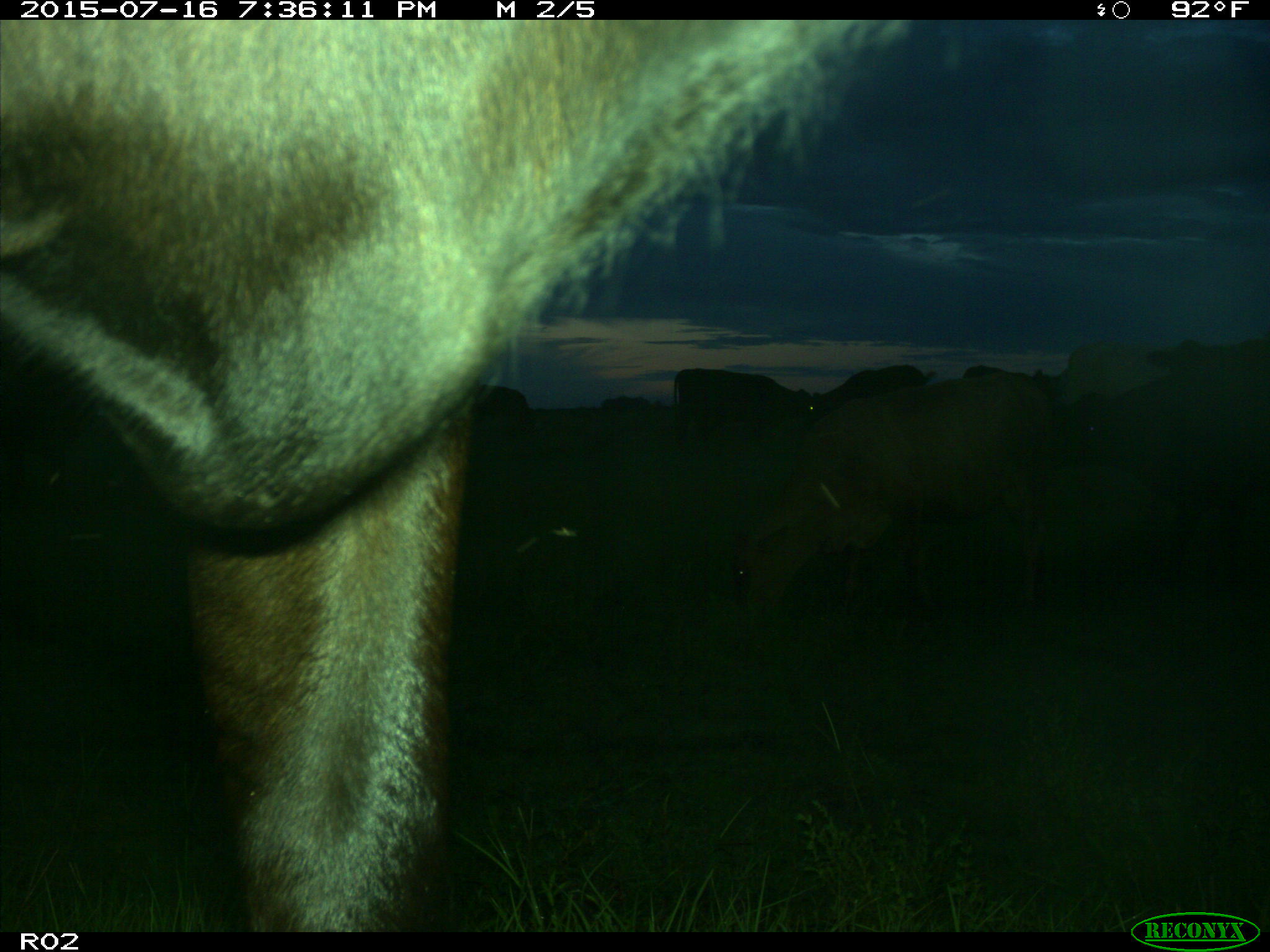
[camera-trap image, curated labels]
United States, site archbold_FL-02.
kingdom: Animalia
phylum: Chordata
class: Mammalia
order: Artiodactyla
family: Bovidae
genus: Bos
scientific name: Bos taurus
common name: domestic cow